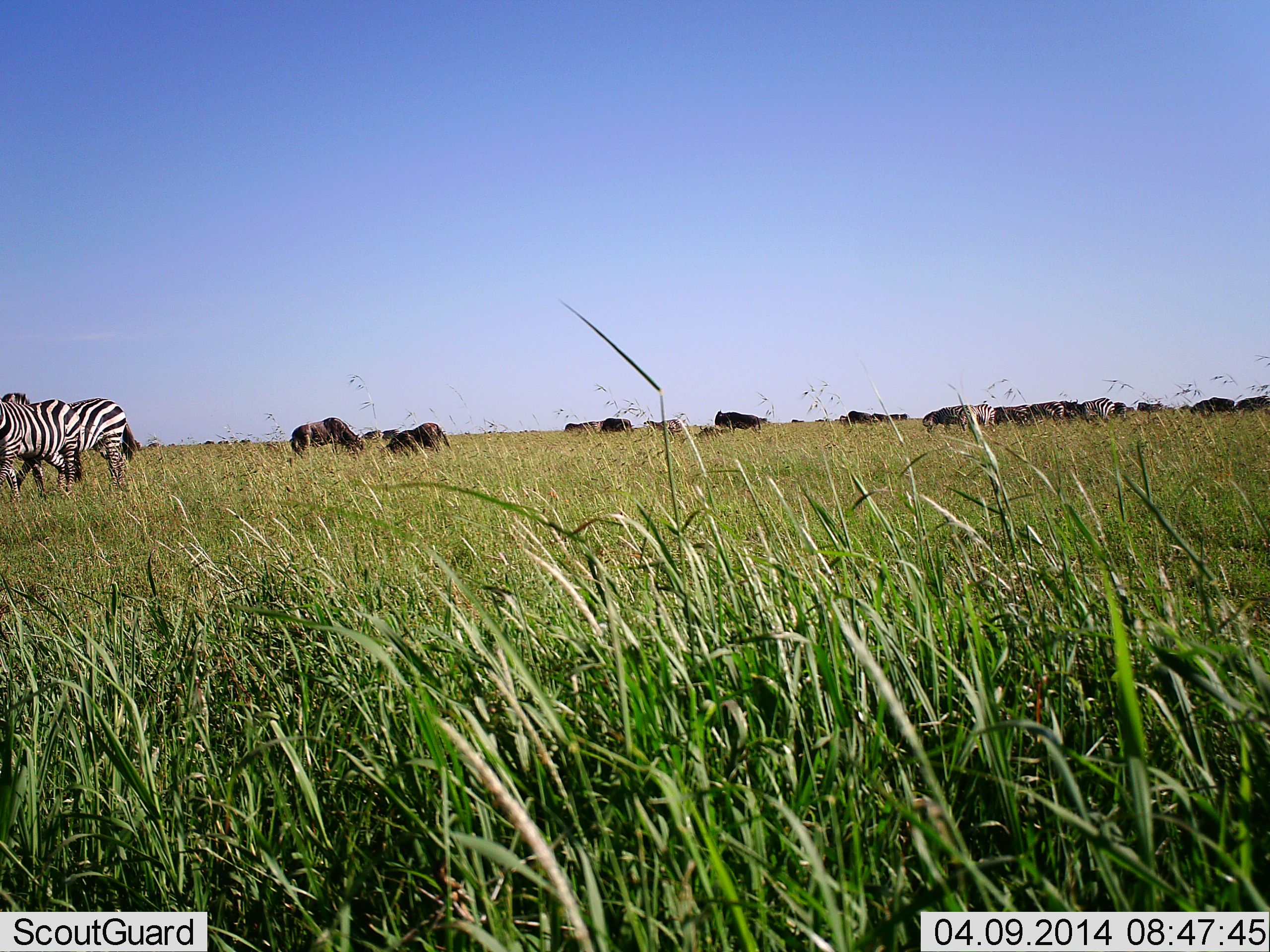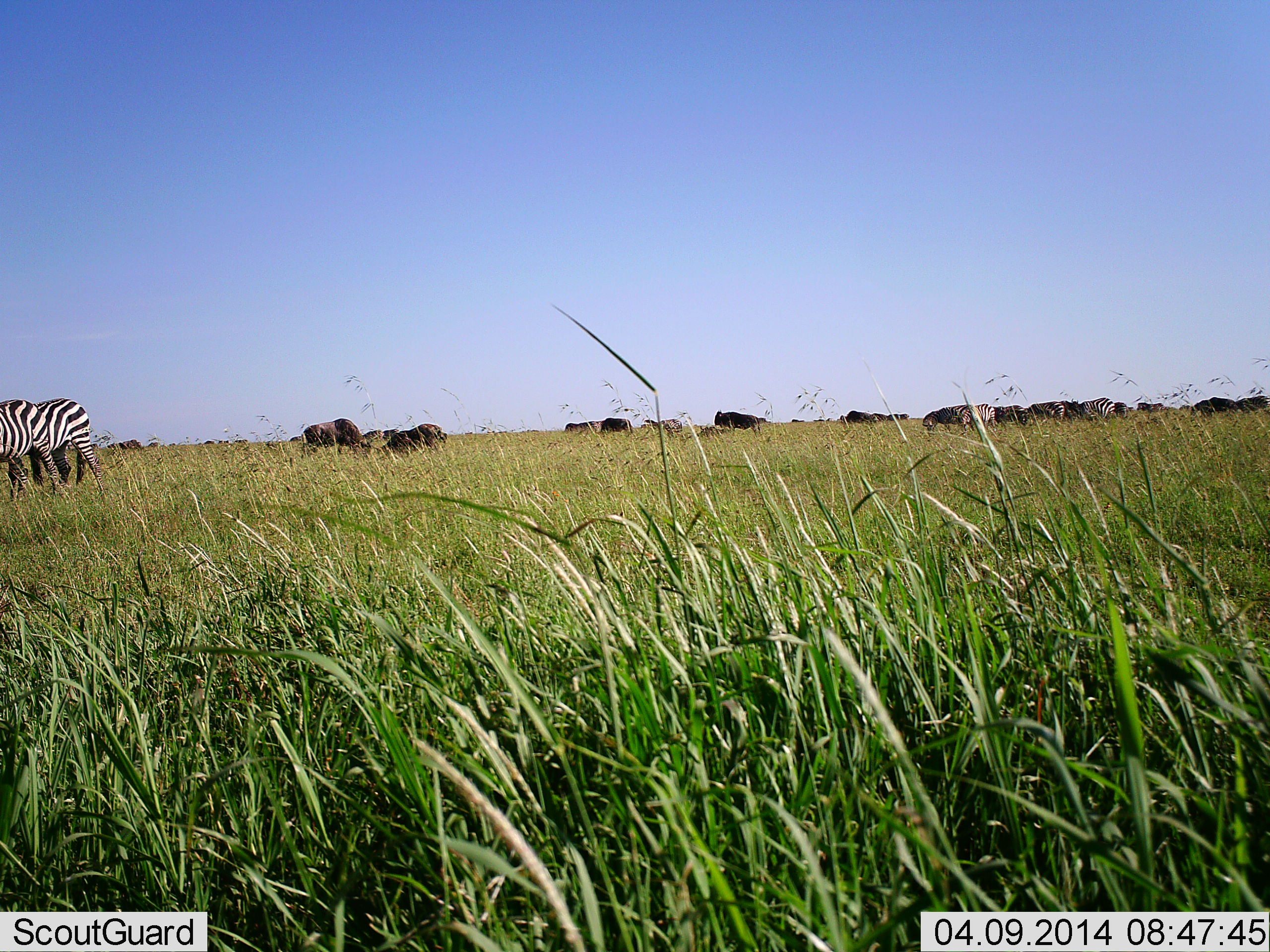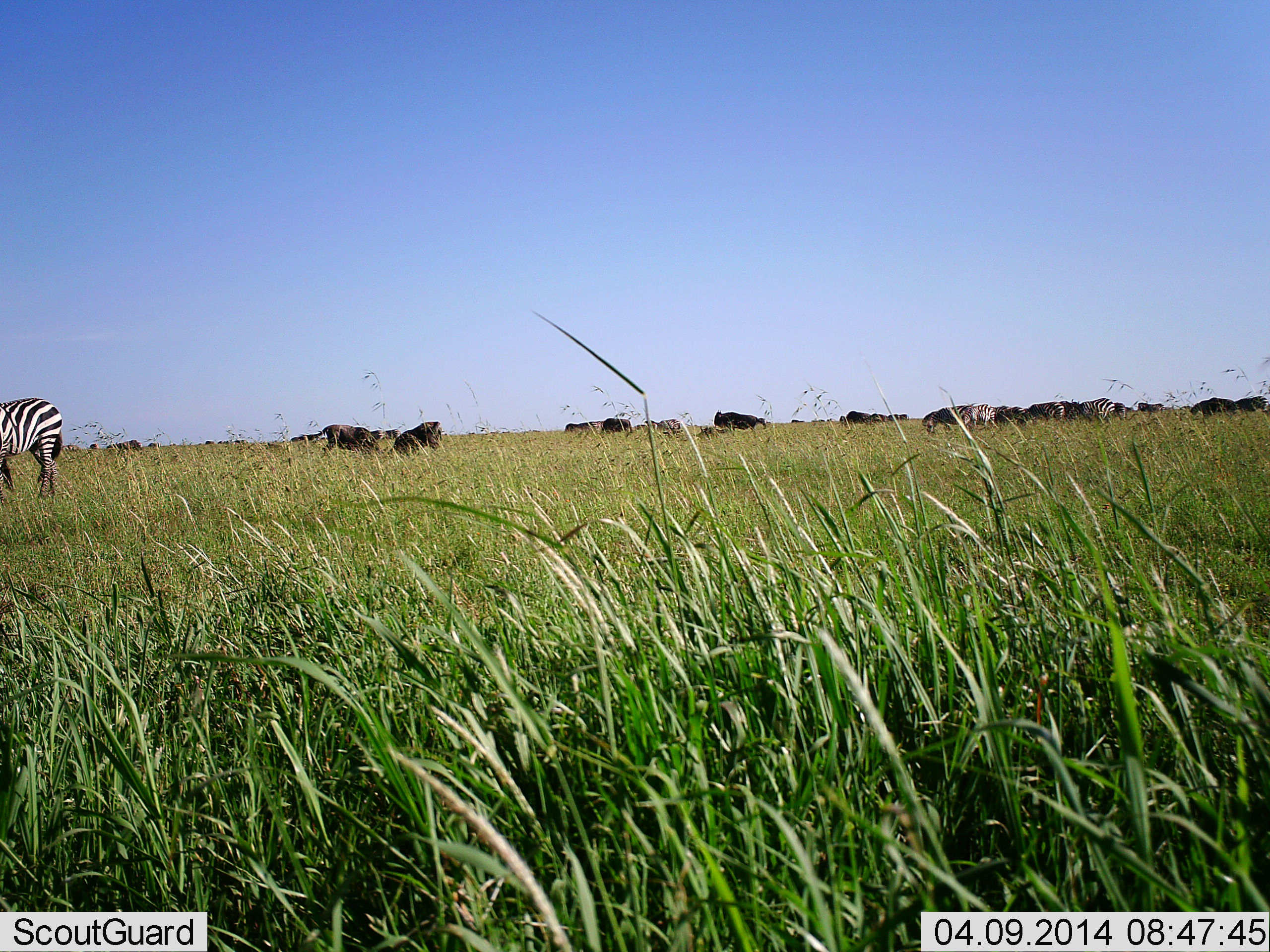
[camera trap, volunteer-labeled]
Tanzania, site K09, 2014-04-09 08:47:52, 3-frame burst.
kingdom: Animalia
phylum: Chordata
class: Mammalia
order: Artiodactyla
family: Bovidae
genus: Connochaetes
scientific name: Connochaetes taurinus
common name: blue wildebeest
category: wildebeest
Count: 11-50.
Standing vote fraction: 50%.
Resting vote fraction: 20%.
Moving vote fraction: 30%.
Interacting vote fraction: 20%.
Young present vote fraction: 0%.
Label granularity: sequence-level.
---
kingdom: Animalia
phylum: Chordata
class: Mammalia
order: Perissodactyla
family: Equidae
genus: Equus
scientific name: Equus quagga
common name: plains zebra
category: zebra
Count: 3.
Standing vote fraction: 36%.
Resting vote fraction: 0%.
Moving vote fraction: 73%.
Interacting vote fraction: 0%.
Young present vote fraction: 0%.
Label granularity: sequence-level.